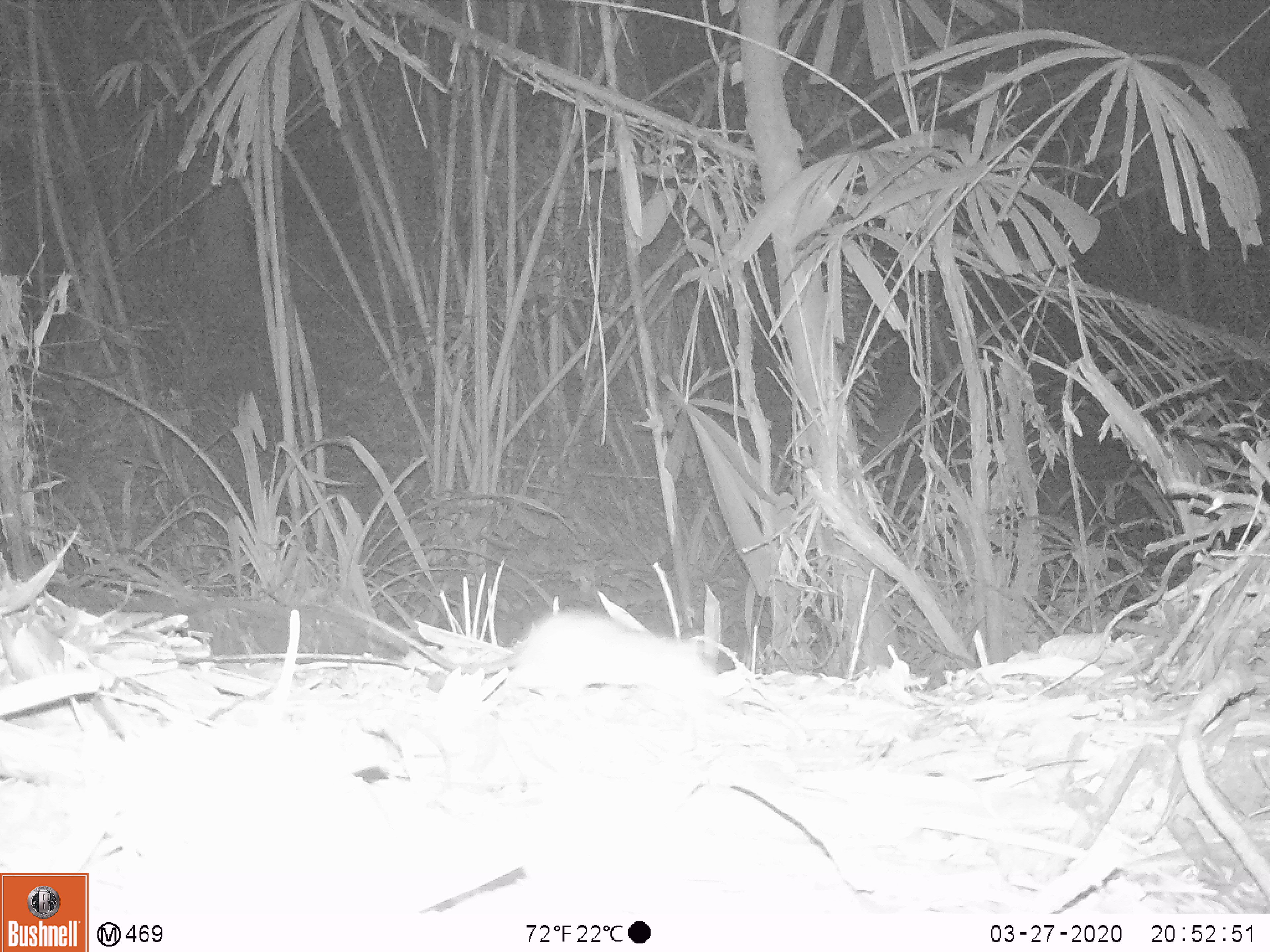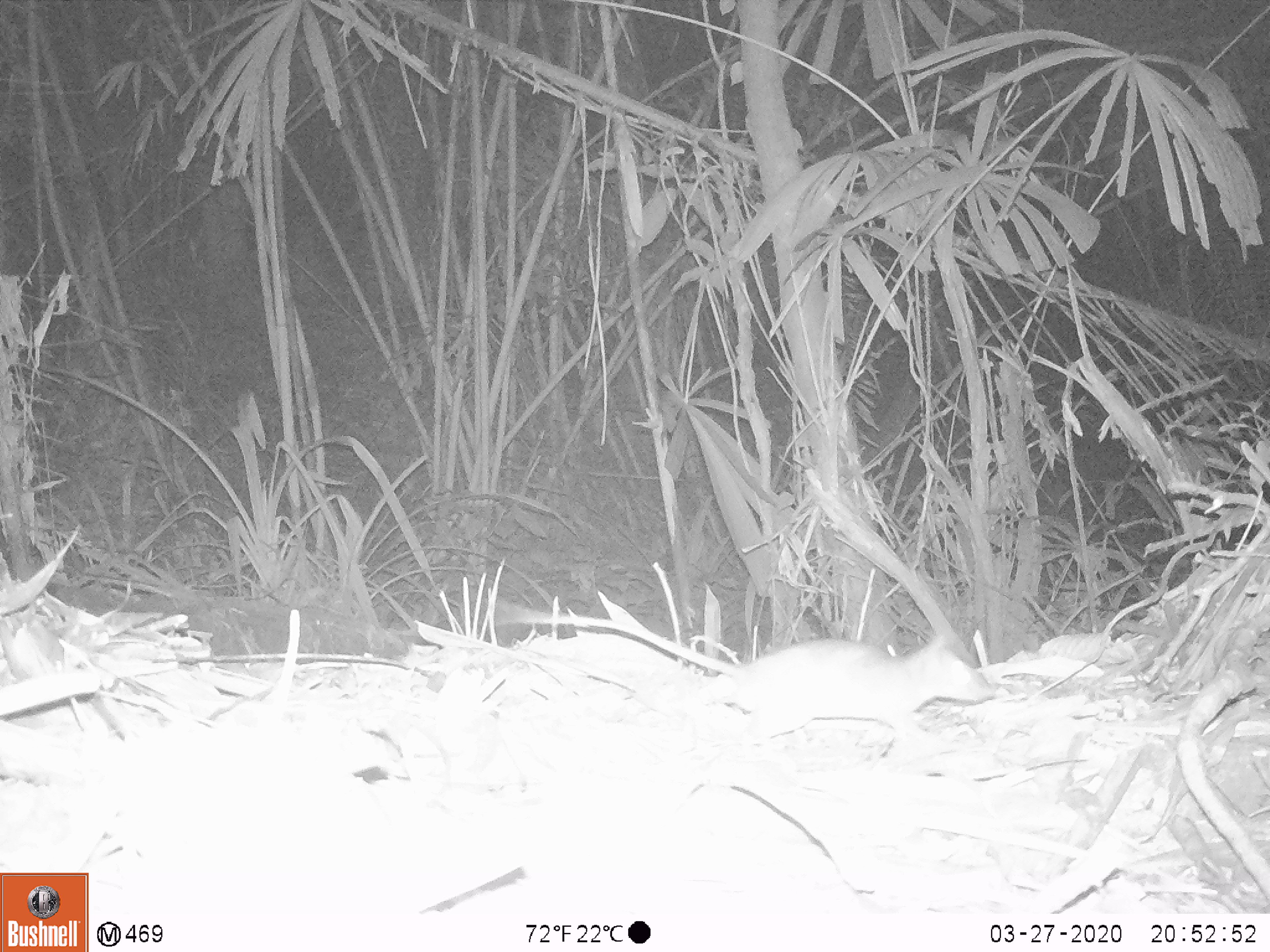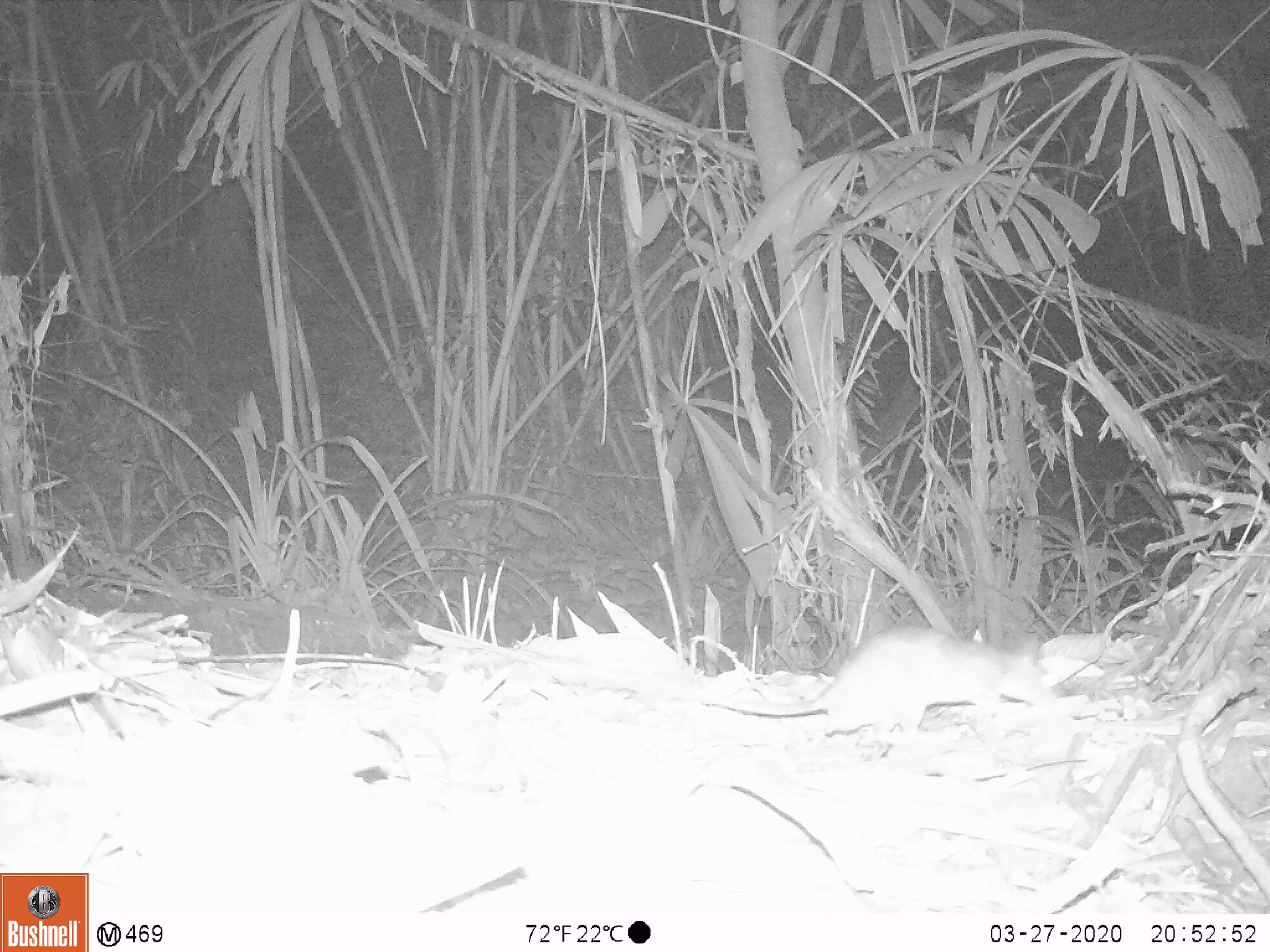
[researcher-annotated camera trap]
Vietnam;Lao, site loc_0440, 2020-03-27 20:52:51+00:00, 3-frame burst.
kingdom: Animalia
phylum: Chordata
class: Mammalia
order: Rodentia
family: Muridae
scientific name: Muridae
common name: old-world mice and rats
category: unidentified murid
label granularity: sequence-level